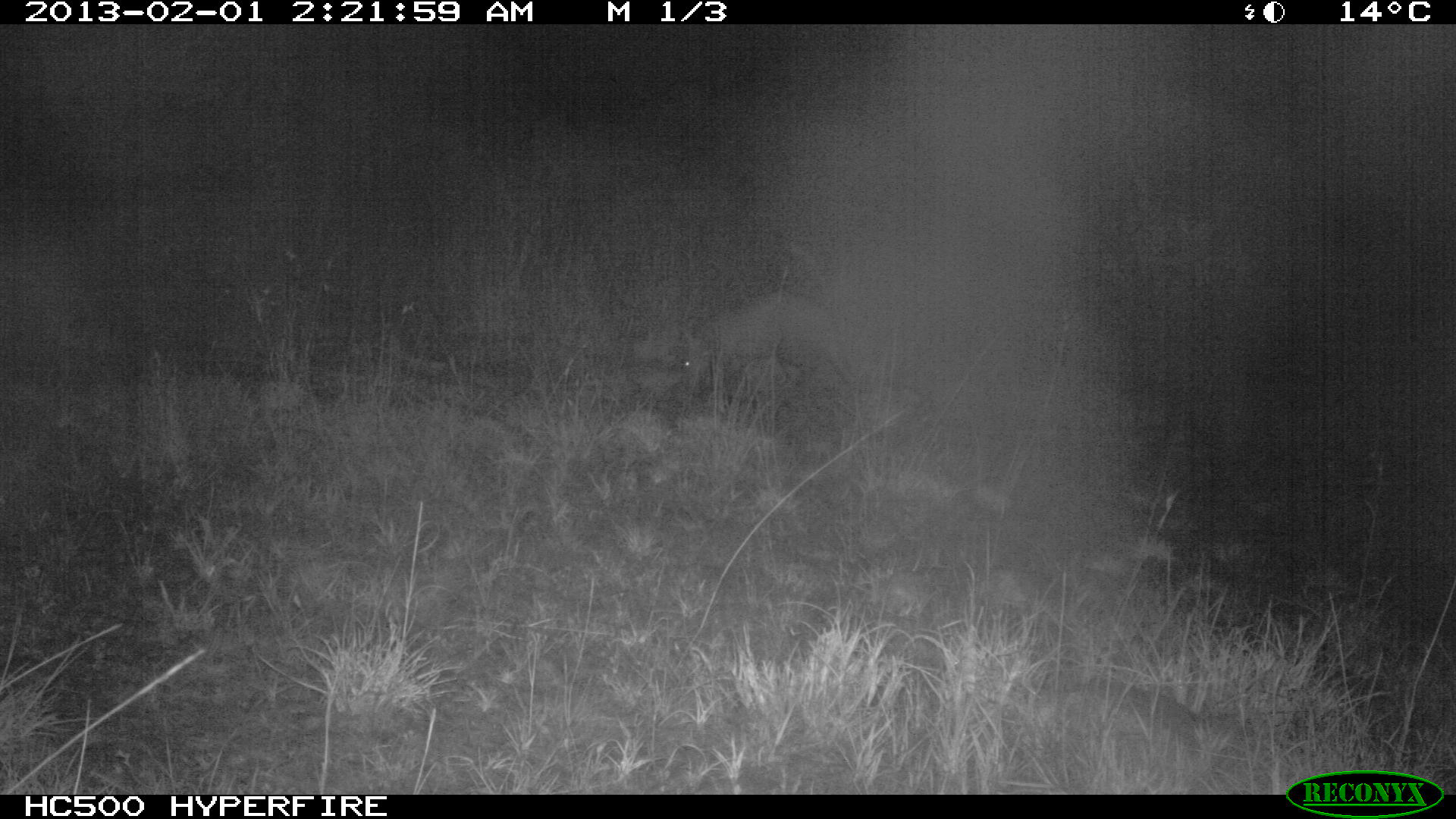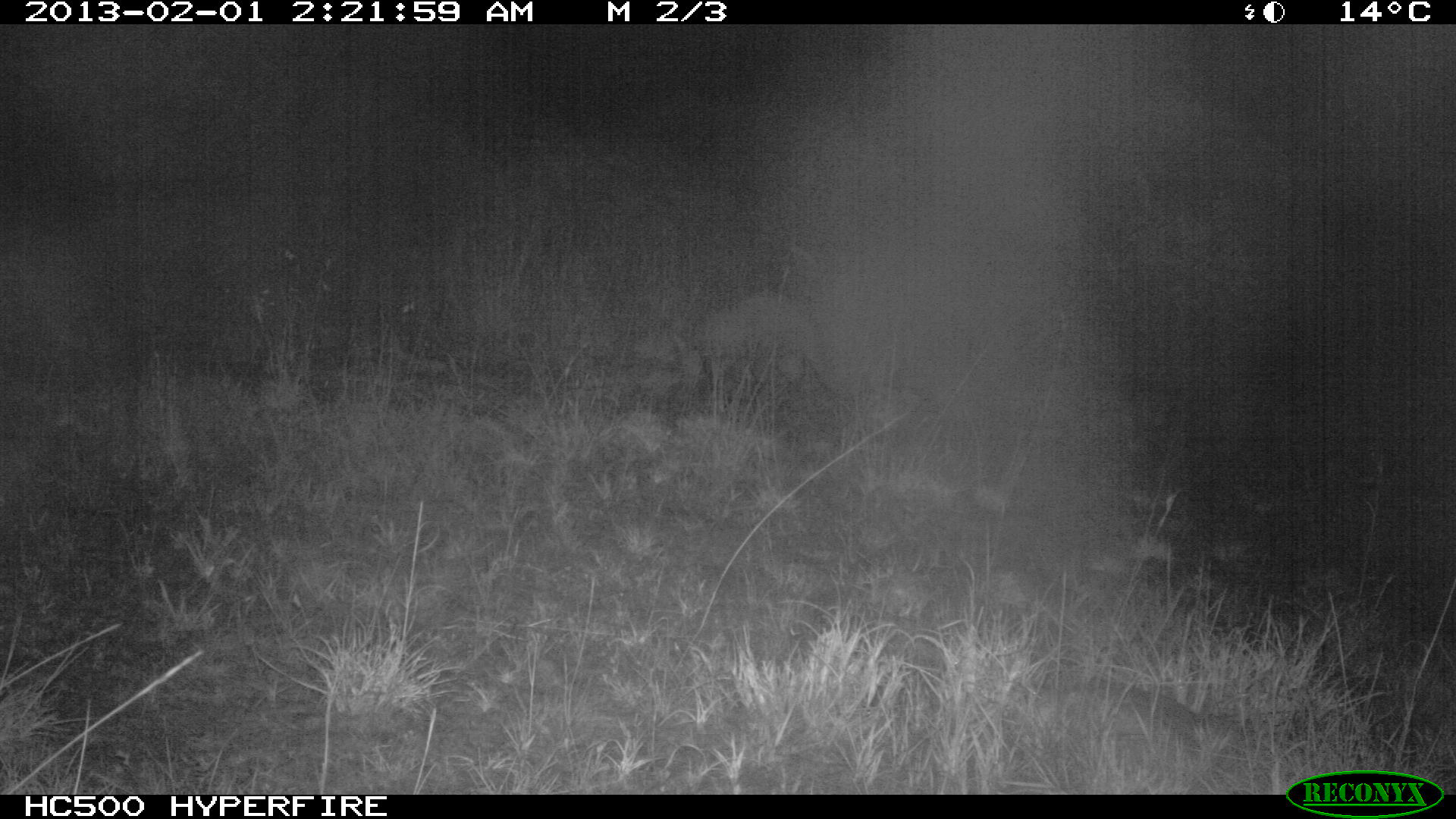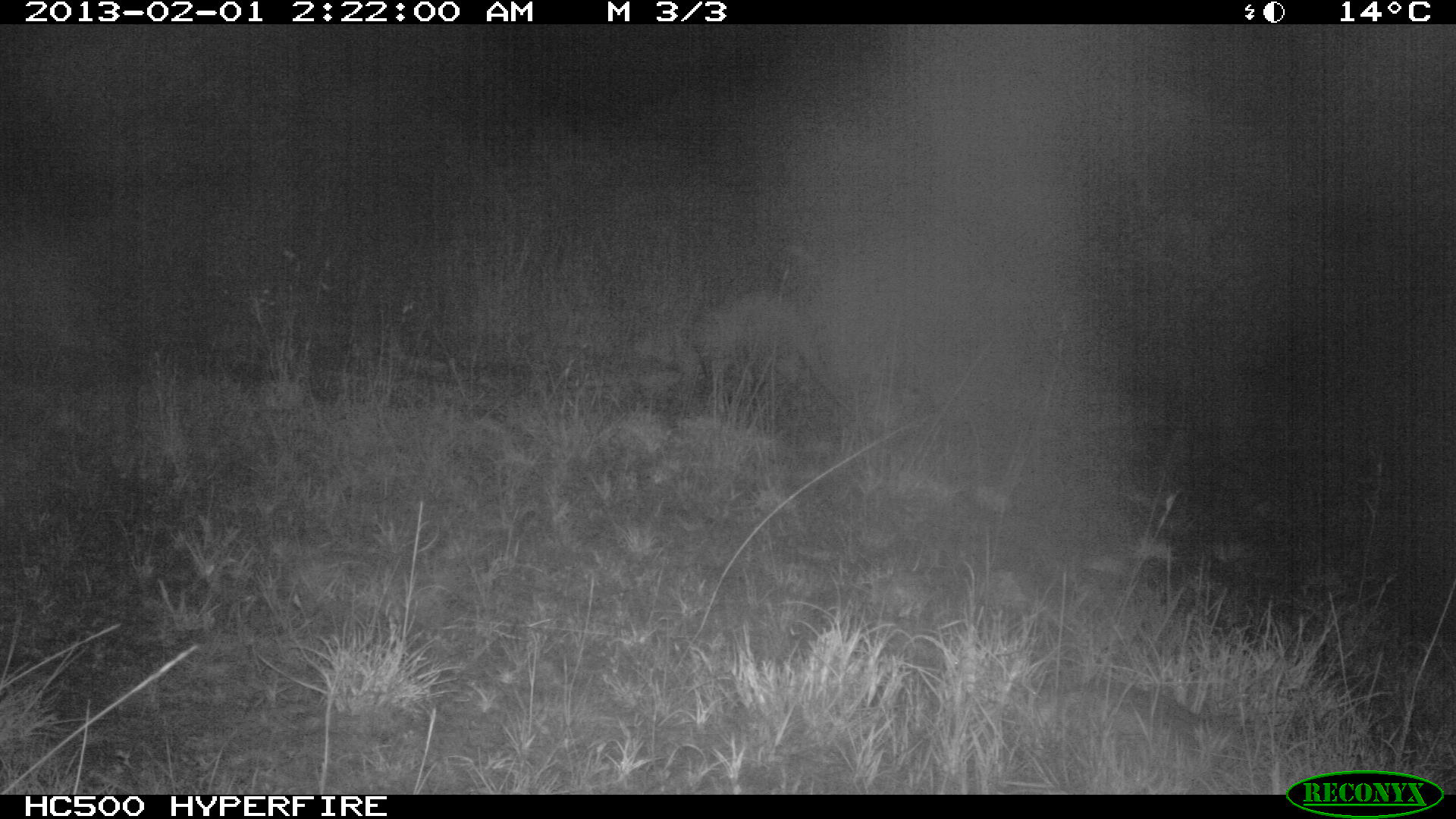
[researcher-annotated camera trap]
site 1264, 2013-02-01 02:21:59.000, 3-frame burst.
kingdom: Animalia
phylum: Chordata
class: Mammalia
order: Tubulidentata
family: Orycteropodidae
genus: Orycteropus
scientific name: Orycteropus afer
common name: aardvark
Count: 1.